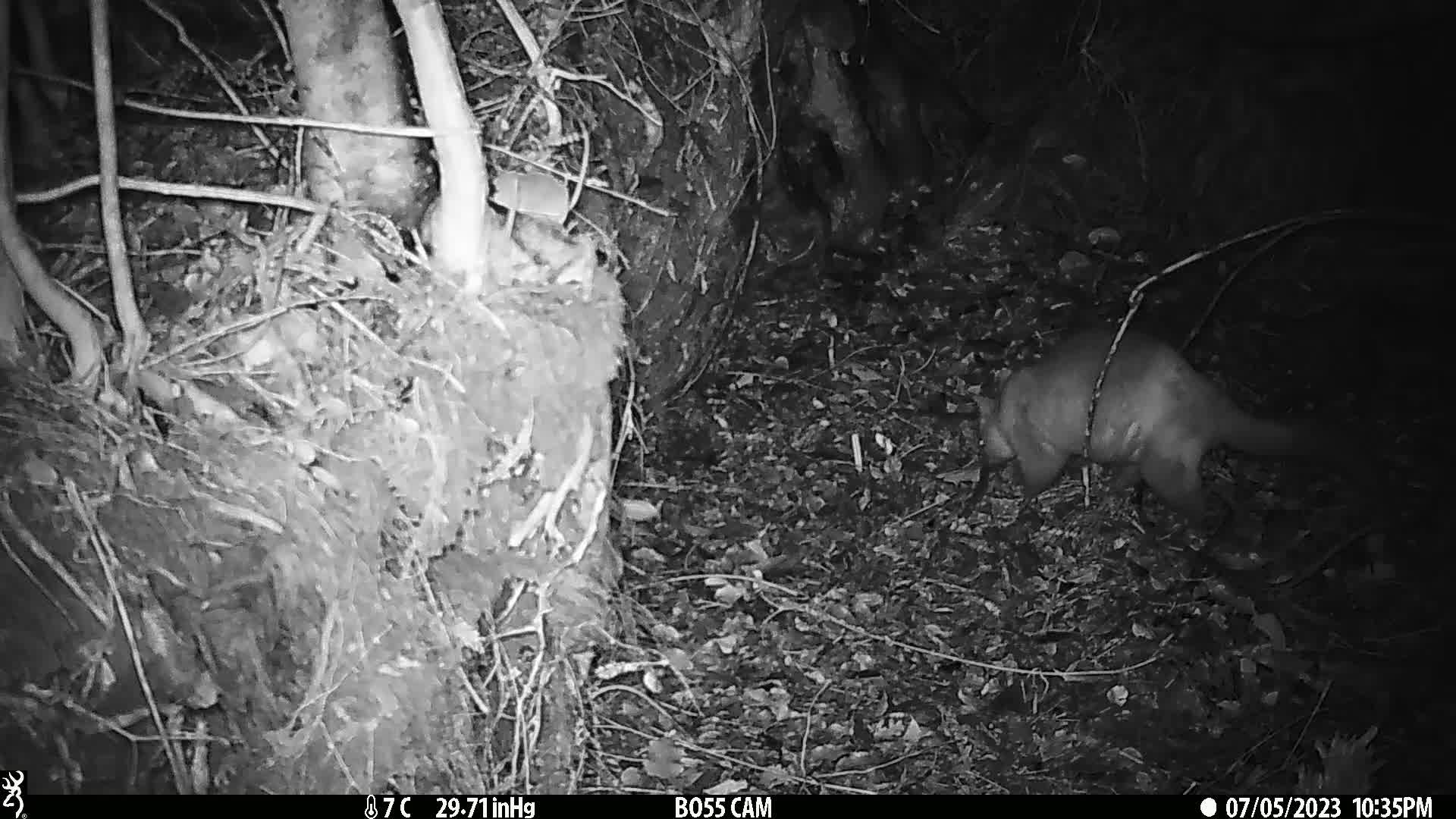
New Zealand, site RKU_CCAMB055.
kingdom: Animalia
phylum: Chordata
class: Mammalia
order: Diprotodontia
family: Phalangeridae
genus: Trichosurus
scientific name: Trichosurus vulpecula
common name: common brushtail possum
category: possum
Possum (common brushtail possum) (Trichosurus vulpecula).